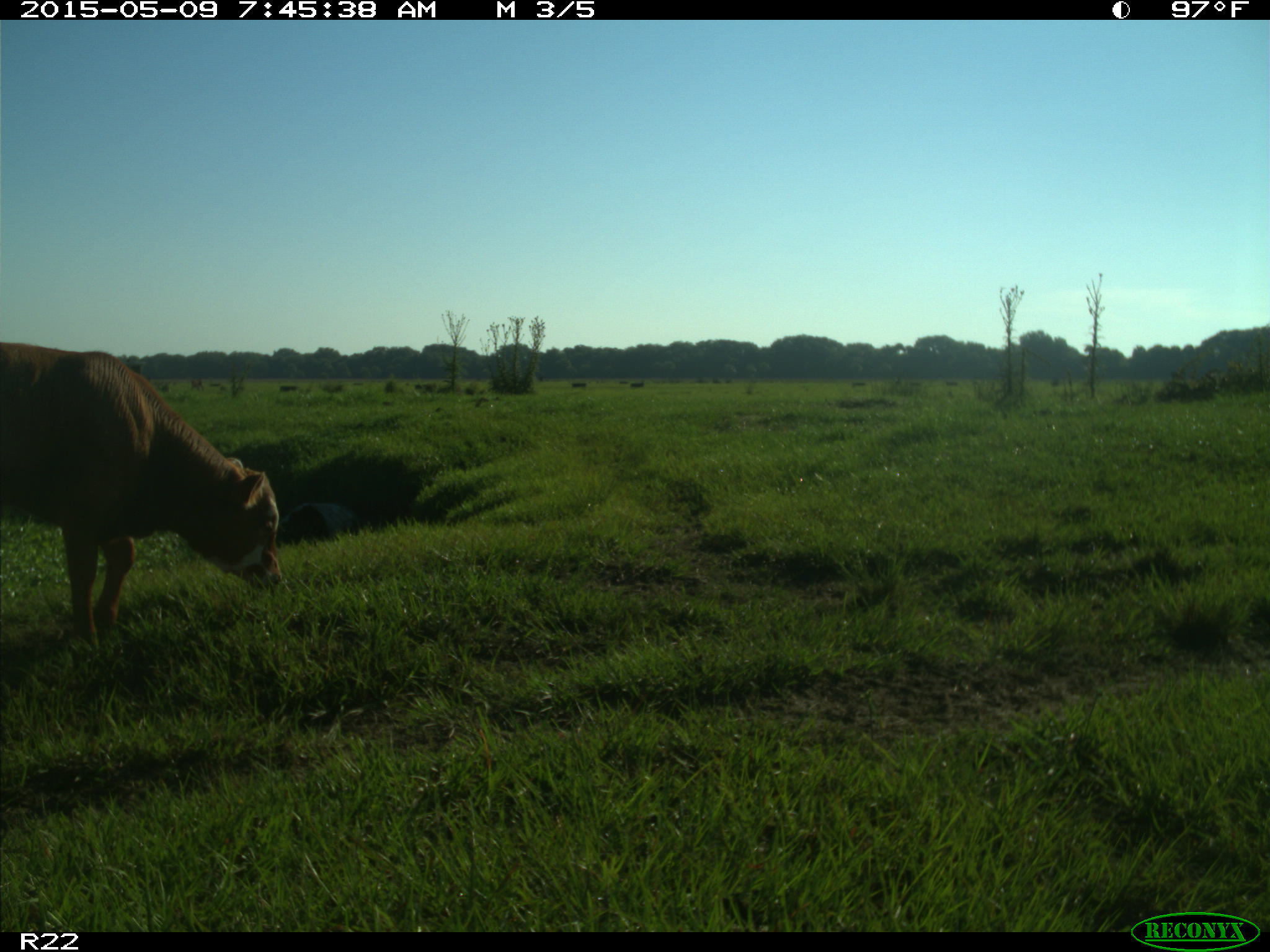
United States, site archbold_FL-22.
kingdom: Animalia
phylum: Chordata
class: Mammalia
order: Artiodactyla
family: Bovidae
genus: Bos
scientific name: Bos taurus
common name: domestic cow